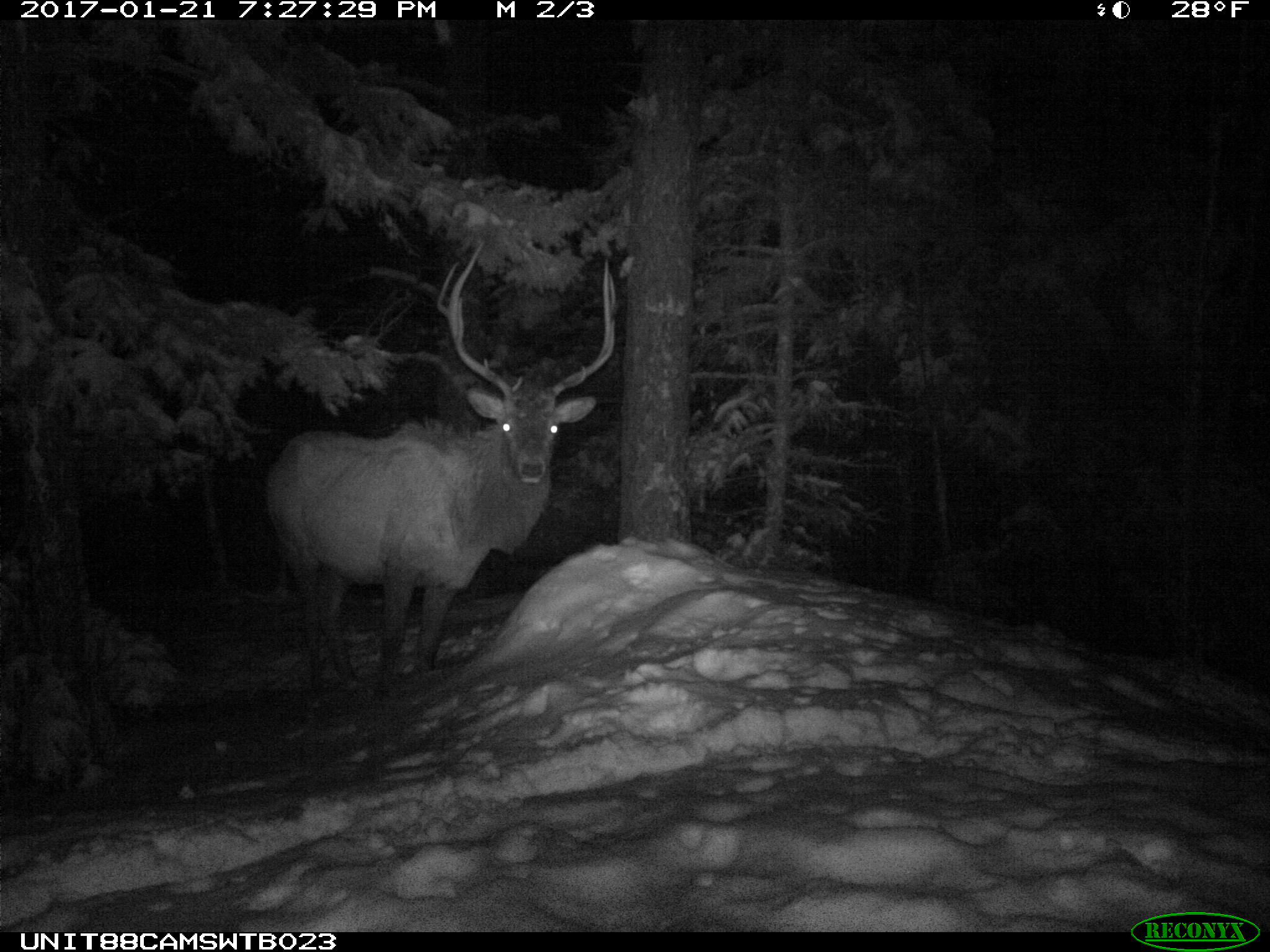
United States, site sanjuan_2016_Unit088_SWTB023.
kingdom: Animalia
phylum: Chordata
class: Mammalia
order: Artiodactyla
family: Cervidae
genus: Cervus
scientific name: Cervus elaphus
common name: red deer